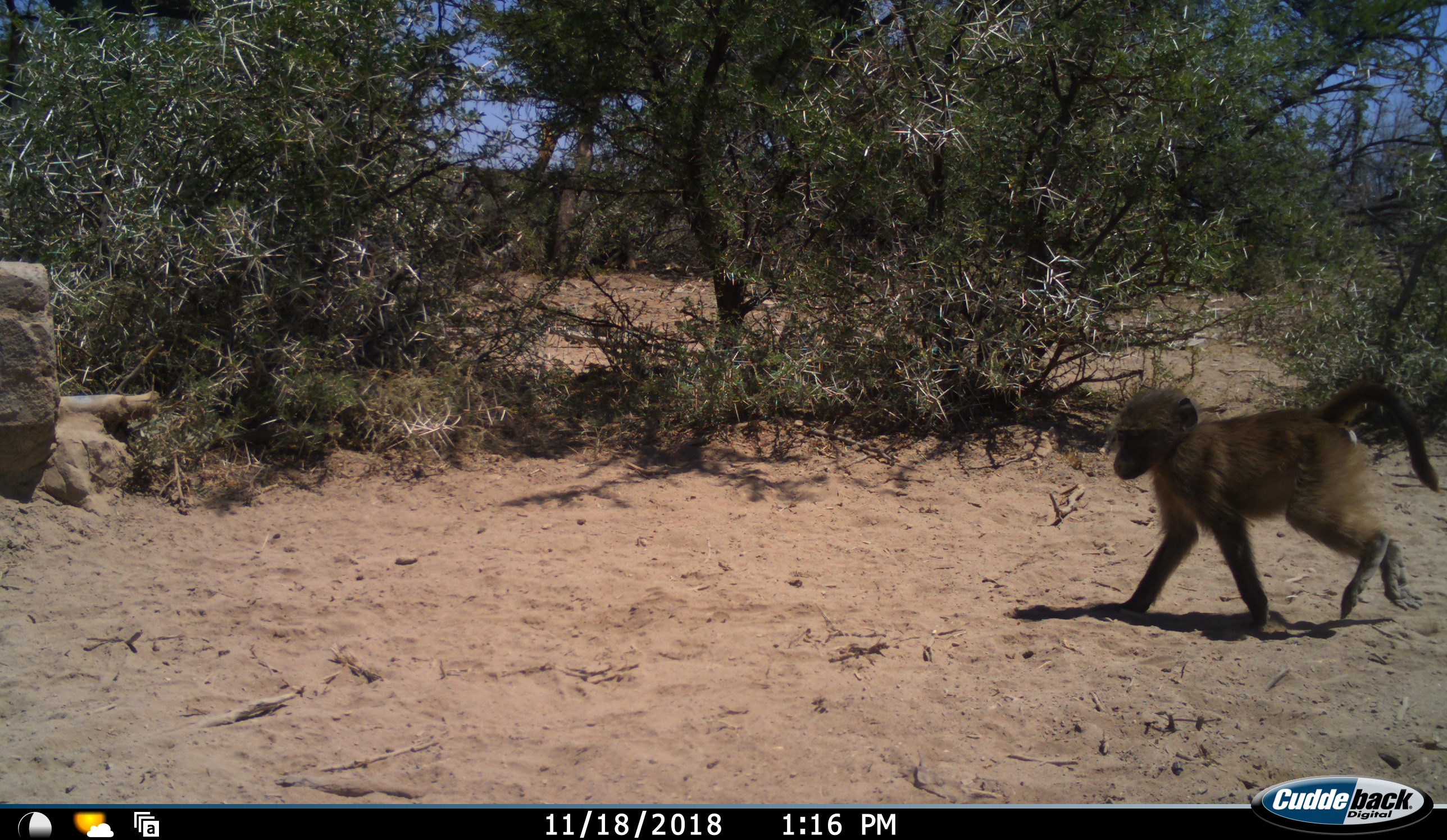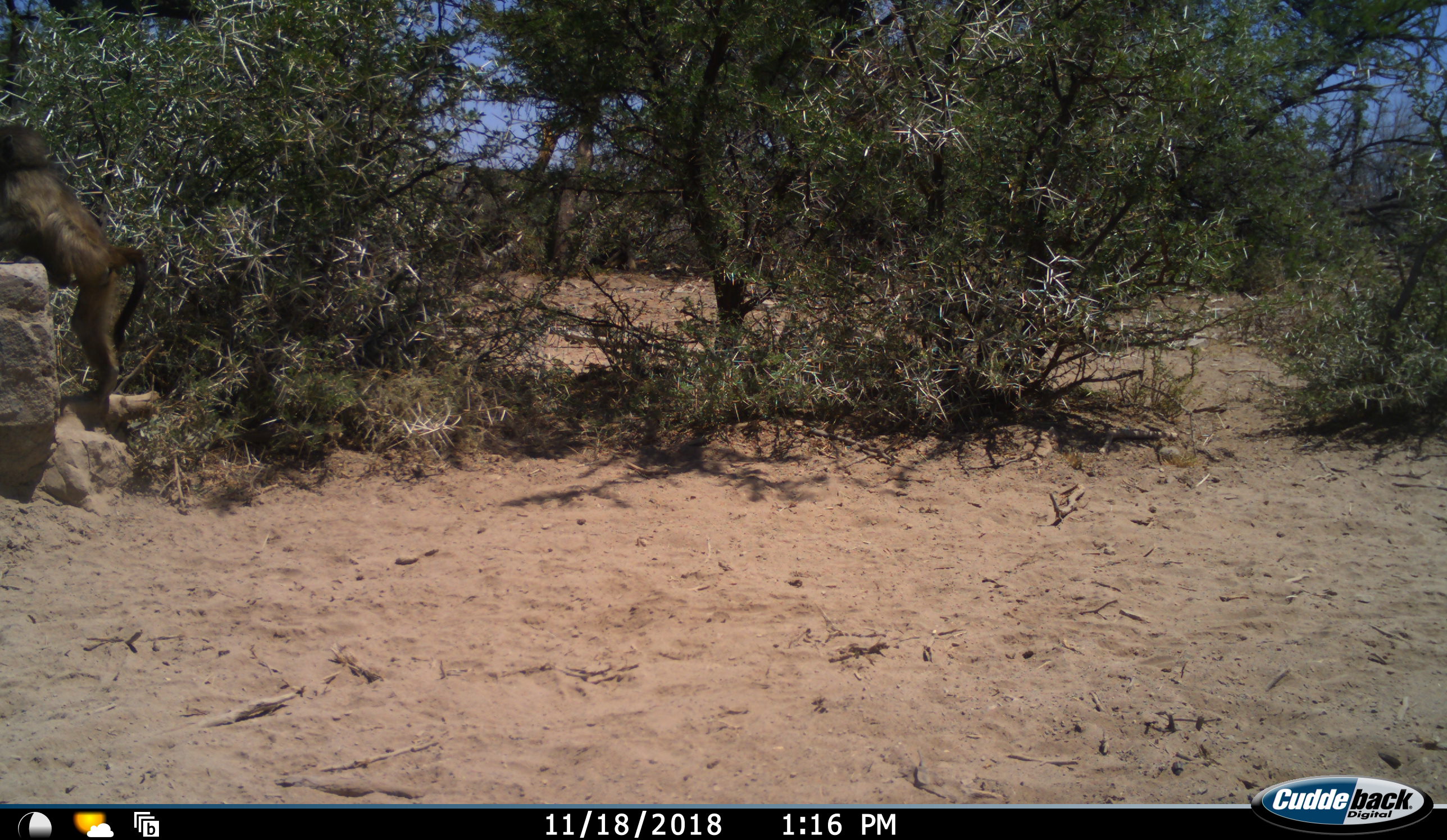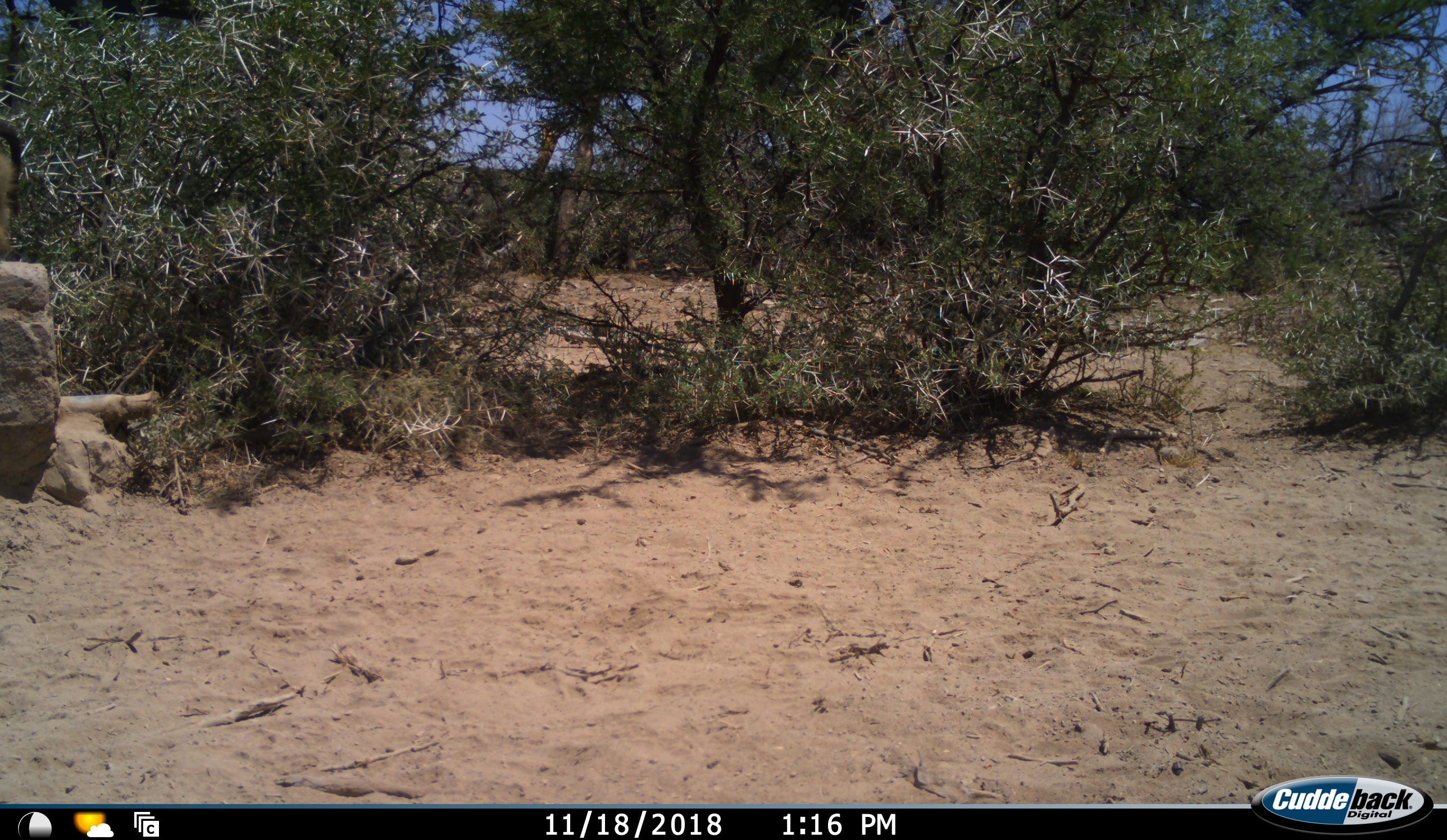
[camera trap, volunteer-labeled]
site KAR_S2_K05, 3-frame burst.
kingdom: Animalia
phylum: Chordata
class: Mammalia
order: Primates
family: Cercopithecidae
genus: Papio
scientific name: Papio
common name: baboon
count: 1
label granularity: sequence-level